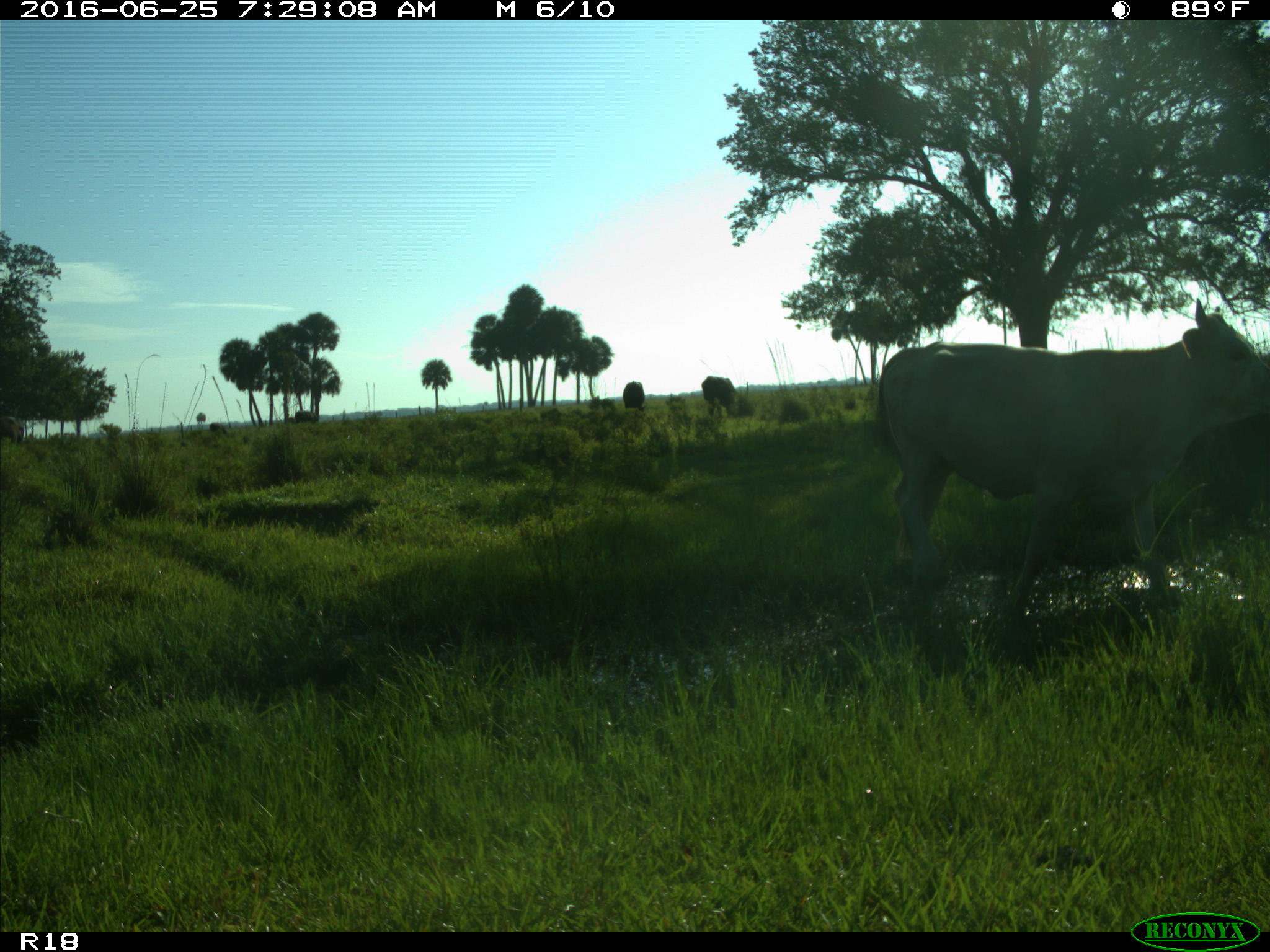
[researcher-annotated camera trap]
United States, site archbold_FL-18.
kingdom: Animalia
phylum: Chordata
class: Mammalia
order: Artiodactyla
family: Bovidae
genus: Bos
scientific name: Bos taurus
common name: domestic cow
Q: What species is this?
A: Bos taurus (domestic cow).